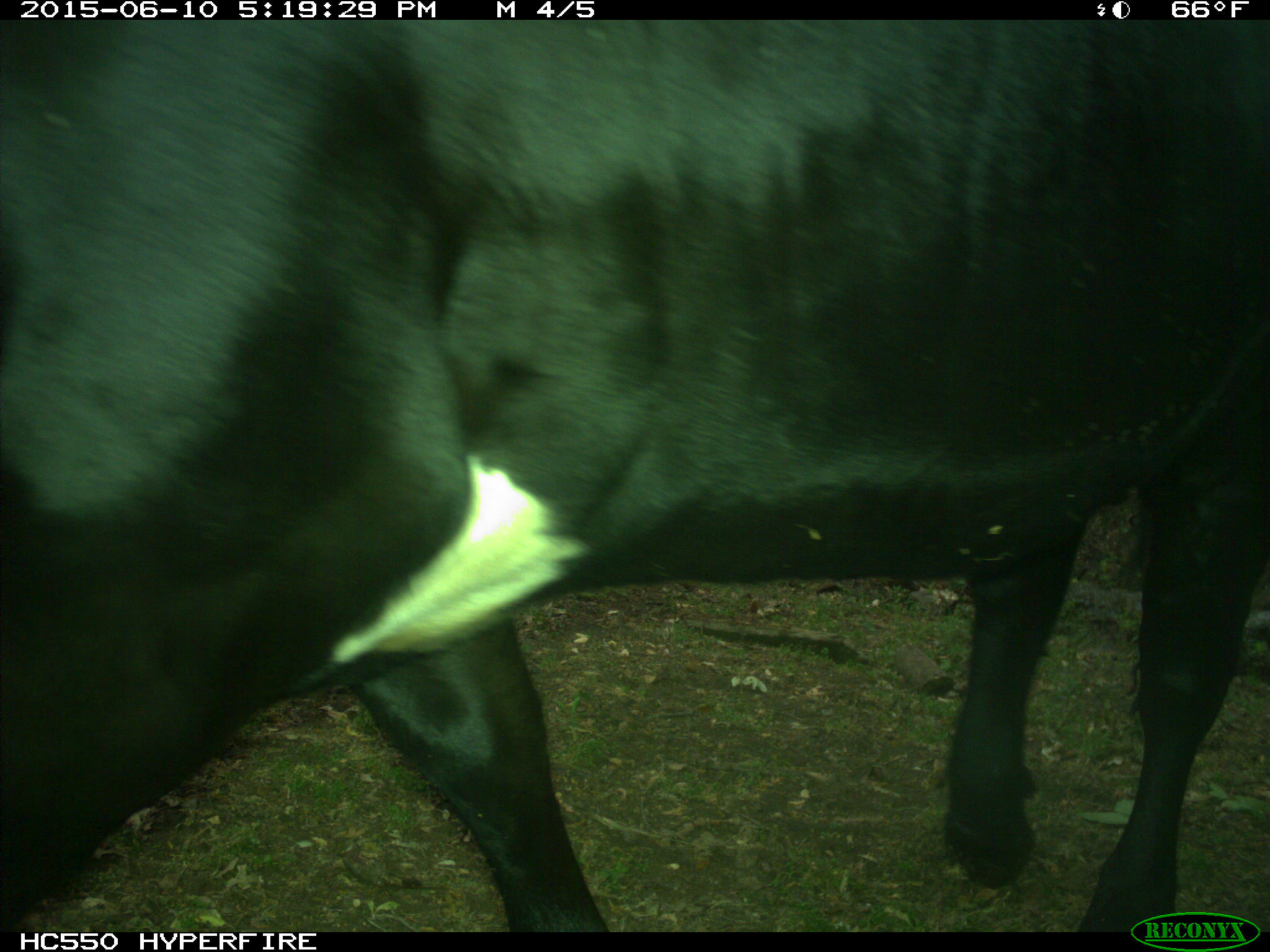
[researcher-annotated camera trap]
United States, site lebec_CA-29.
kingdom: Animalia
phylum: Chordata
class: Mammalia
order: Artiodactyla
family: Bovidae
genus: Bos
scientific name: Bos taurus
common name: domestic cow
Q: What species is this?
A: Bos taurus (domestic cow).